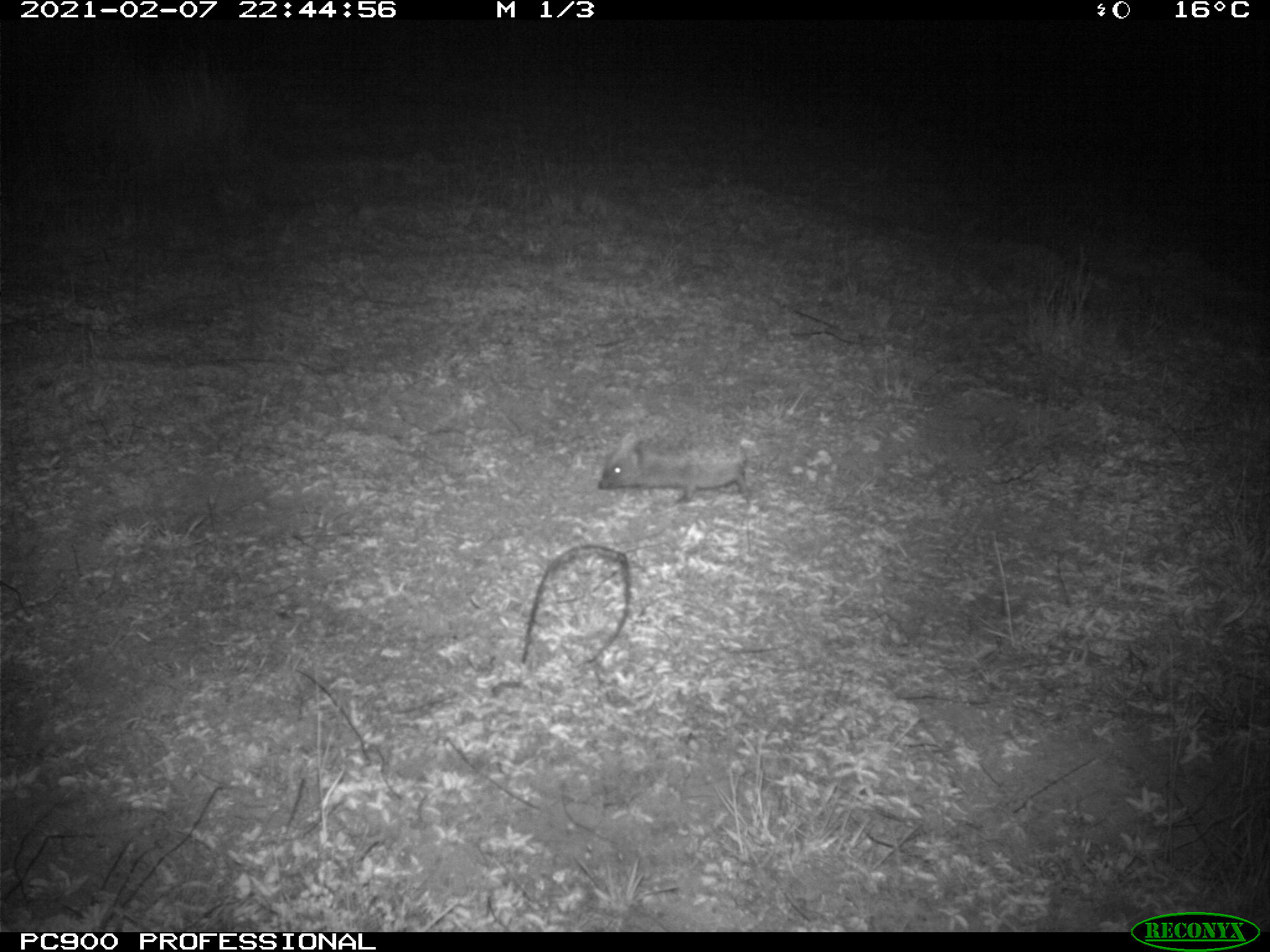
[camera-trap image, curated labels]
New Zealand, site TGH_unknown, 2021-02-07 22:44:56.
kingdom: Animalia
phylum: Chordata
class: Mammalia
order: Eulipotyphla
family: Erinaceidae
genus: Erinaceus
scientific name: Erinaceus europaeus europaeus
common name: european hedgehog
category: hedgehog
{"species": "hedgehog (european hedgehog) (Erinaceus europaeus europaeus)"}